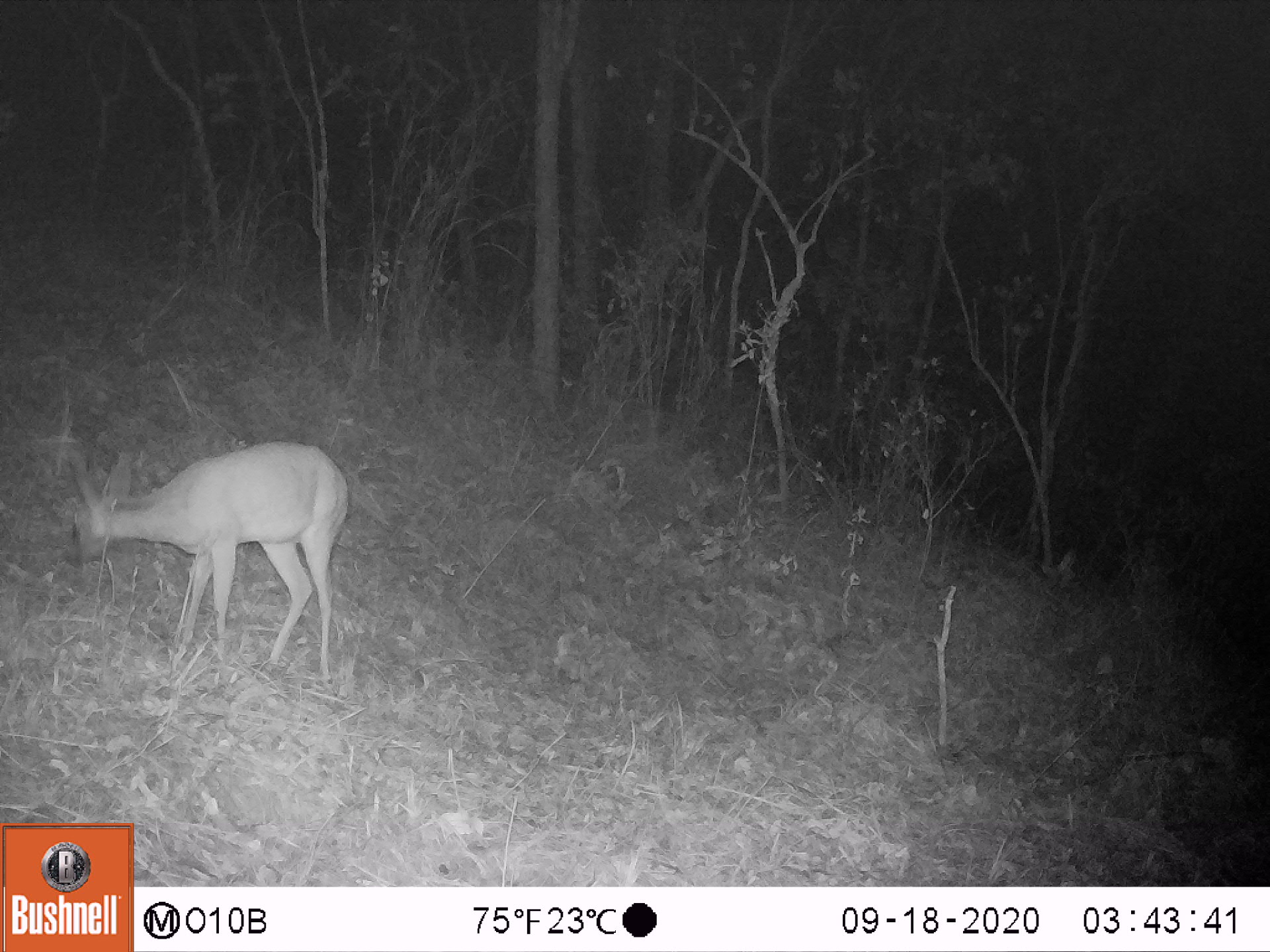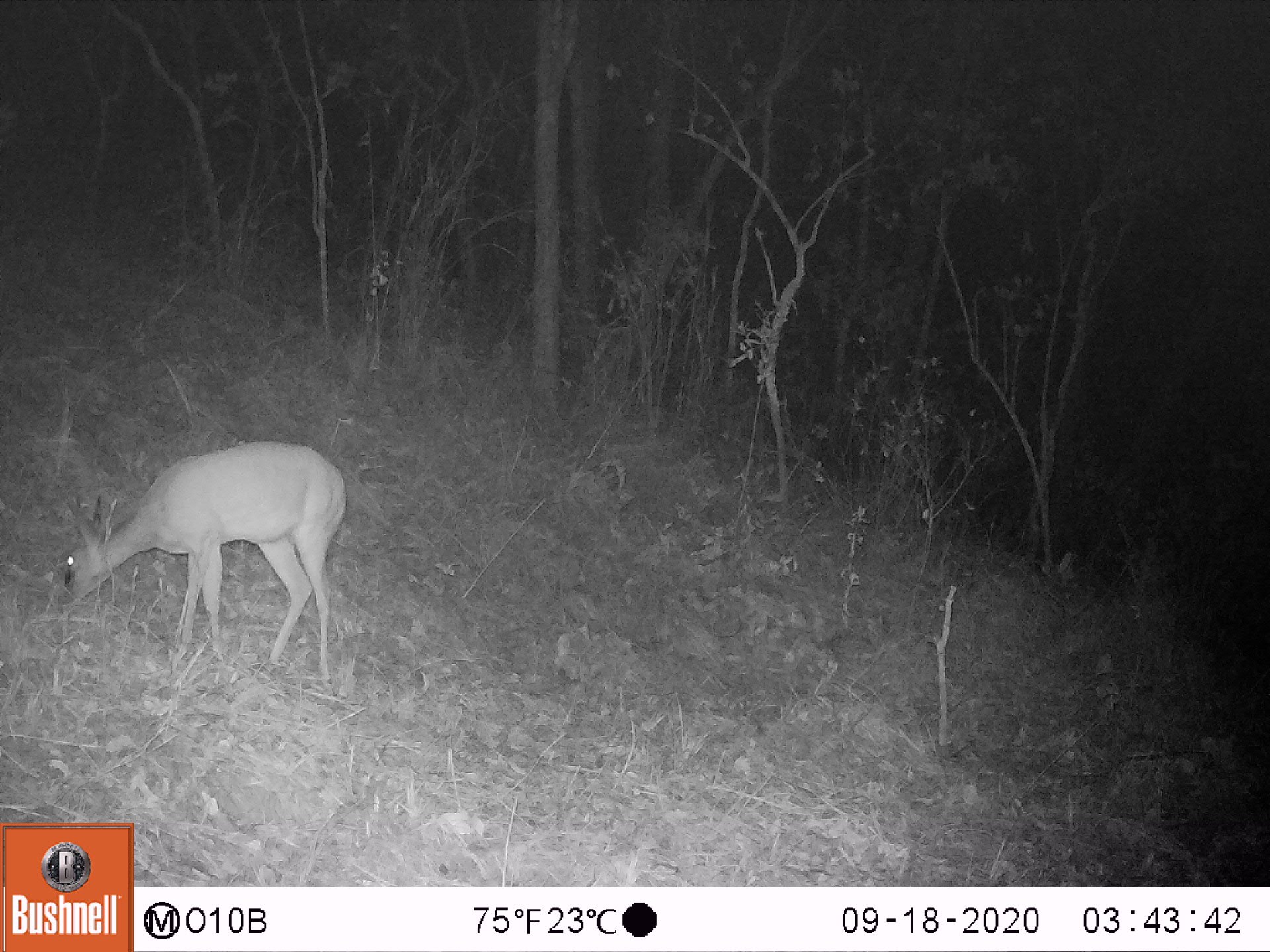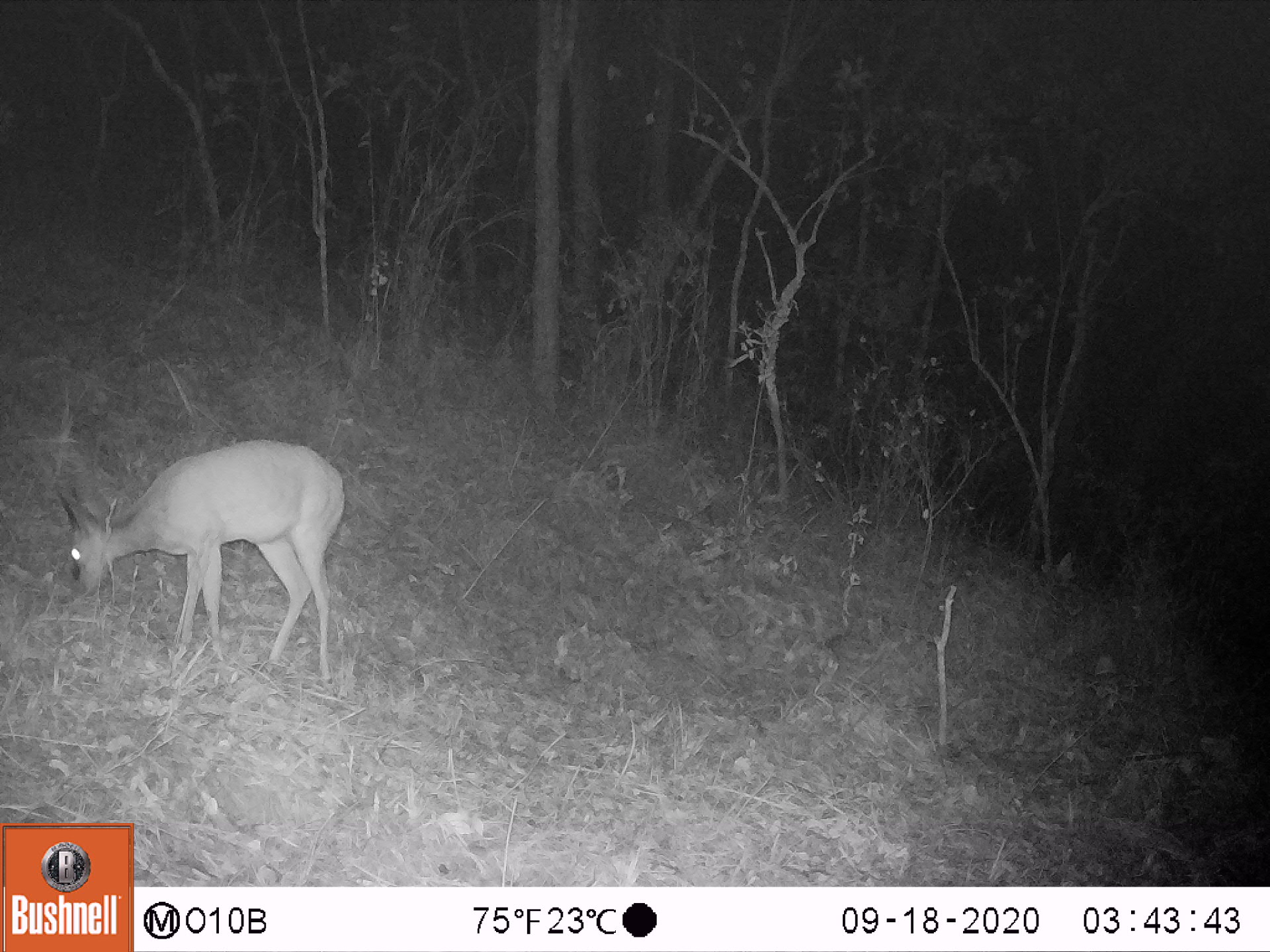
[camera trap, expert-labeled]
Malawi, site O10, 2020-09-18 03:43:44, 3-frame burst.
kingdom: Animalia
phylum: Chordata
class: Mammalia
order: Artiodactyla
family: Bovidae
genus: Sylvicapra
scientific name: Sylvicapra grimmia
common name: common duiker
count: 1